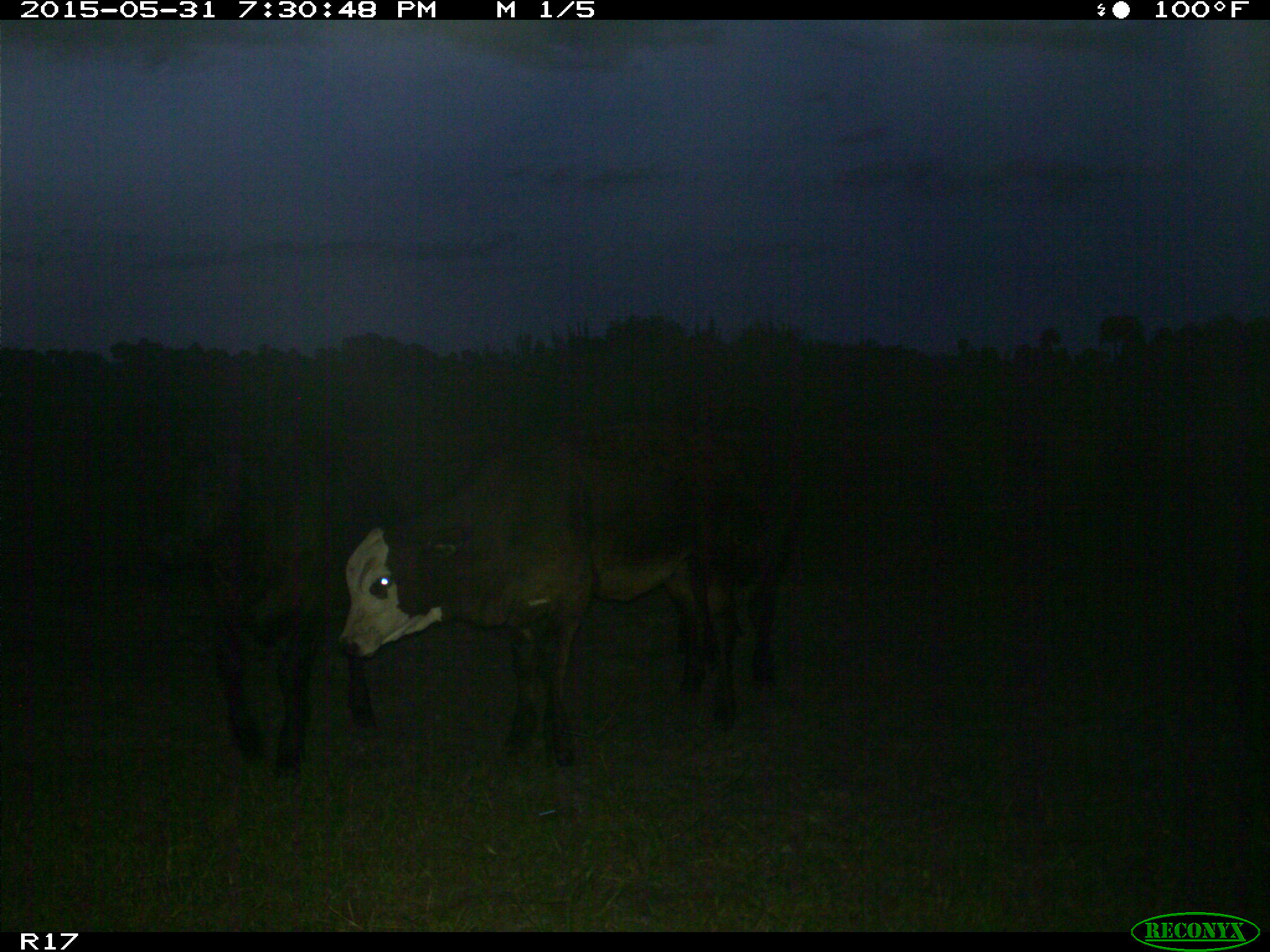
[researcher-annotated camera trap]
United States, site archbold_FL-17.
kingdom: Animalia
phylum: Chordata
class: Mammalia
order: Artiodactyla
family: Bovidae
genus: Bos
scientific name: Bos taurus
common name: domestic cow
Bos taurus (domestic cow).